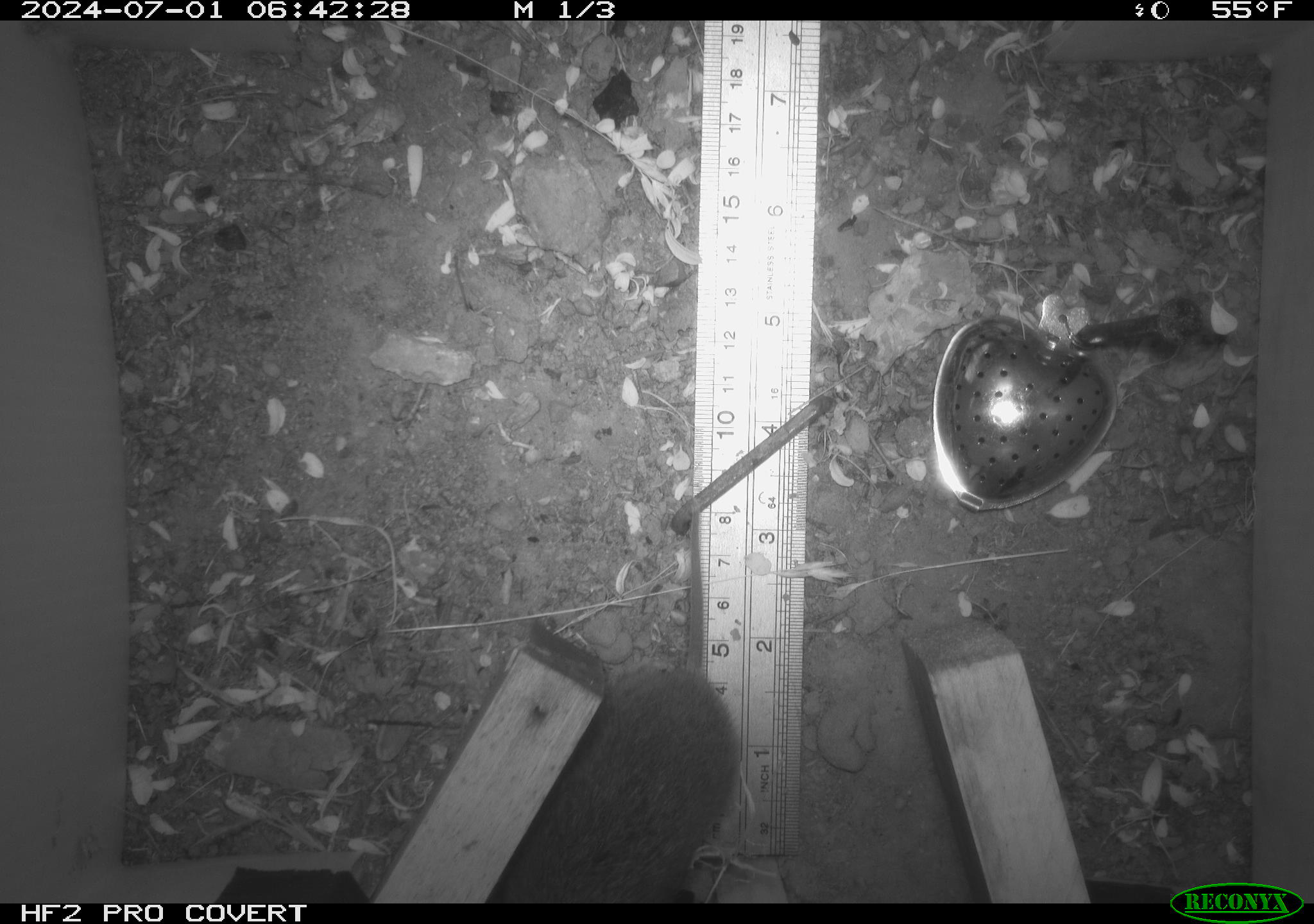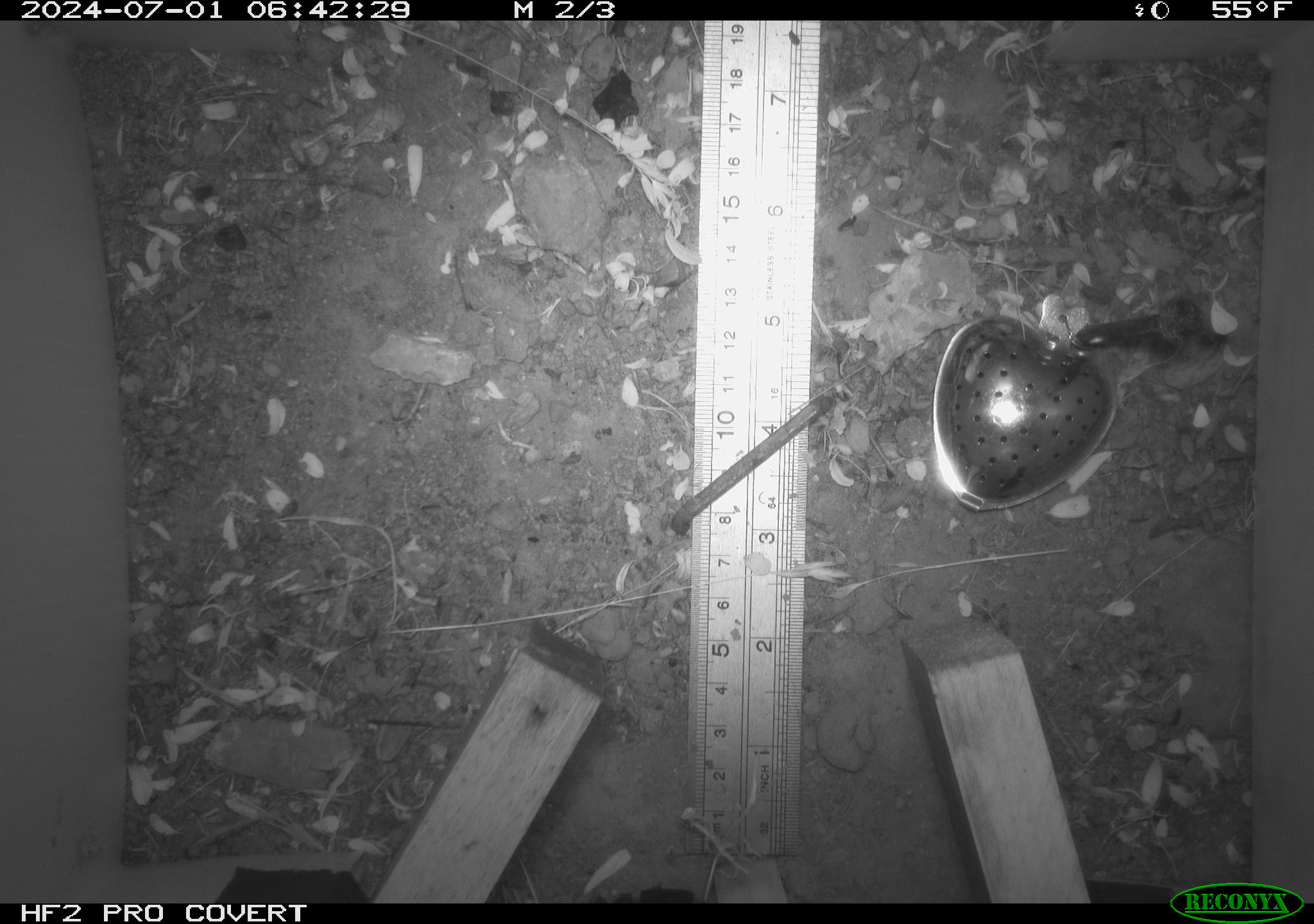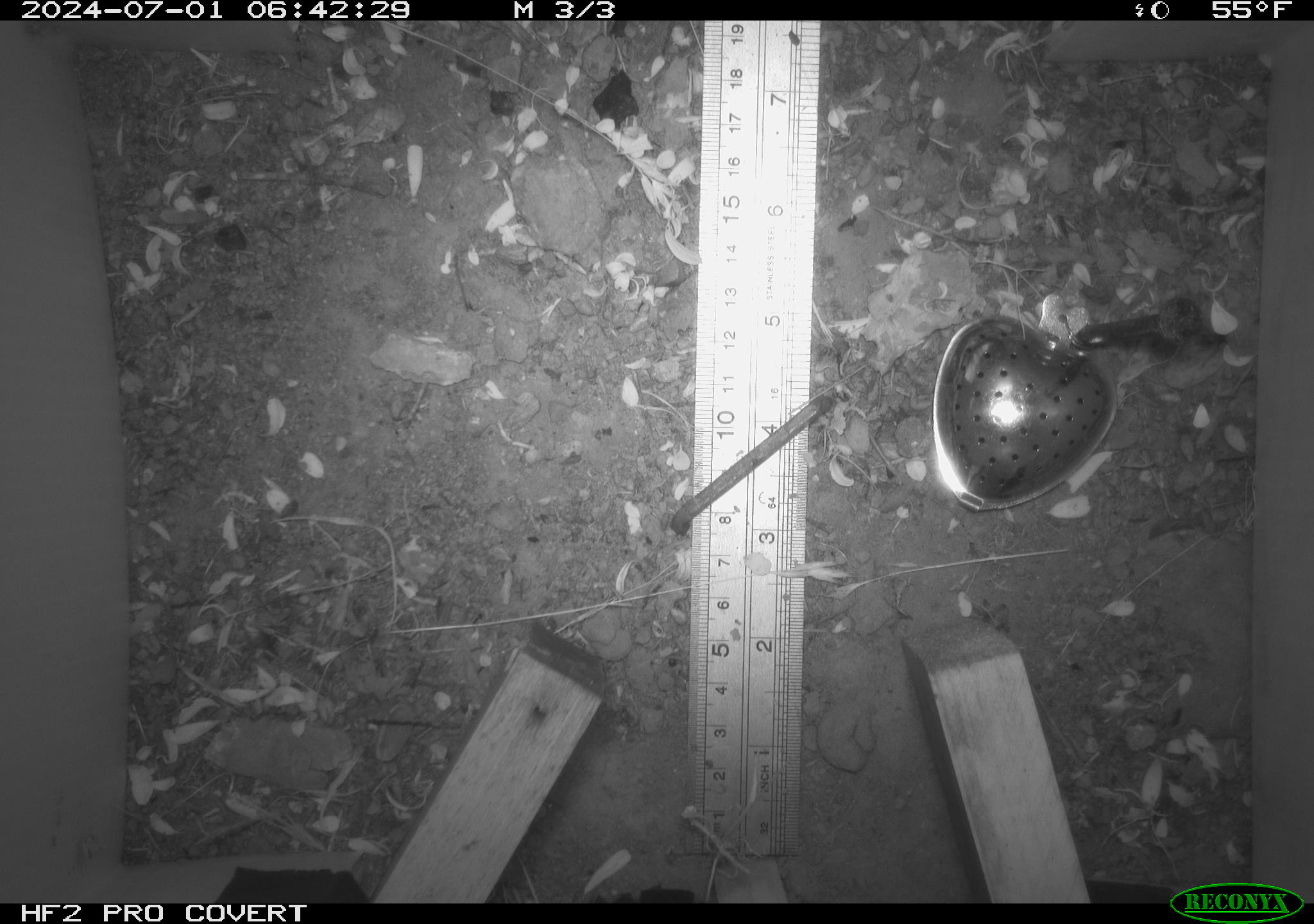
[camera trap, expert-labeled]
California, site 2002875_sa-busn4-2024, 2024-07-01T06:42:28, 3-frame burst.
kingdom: Animalia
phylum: Chordata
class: Mammalia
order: Rodentia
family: Cricetidae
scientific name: Arvicolinae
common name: voles, lemmings, and muskrats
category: arvicolinae subfamily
Arvicolinae subfamily (voles, lemmings, and muskrats) (Arvicolinae).